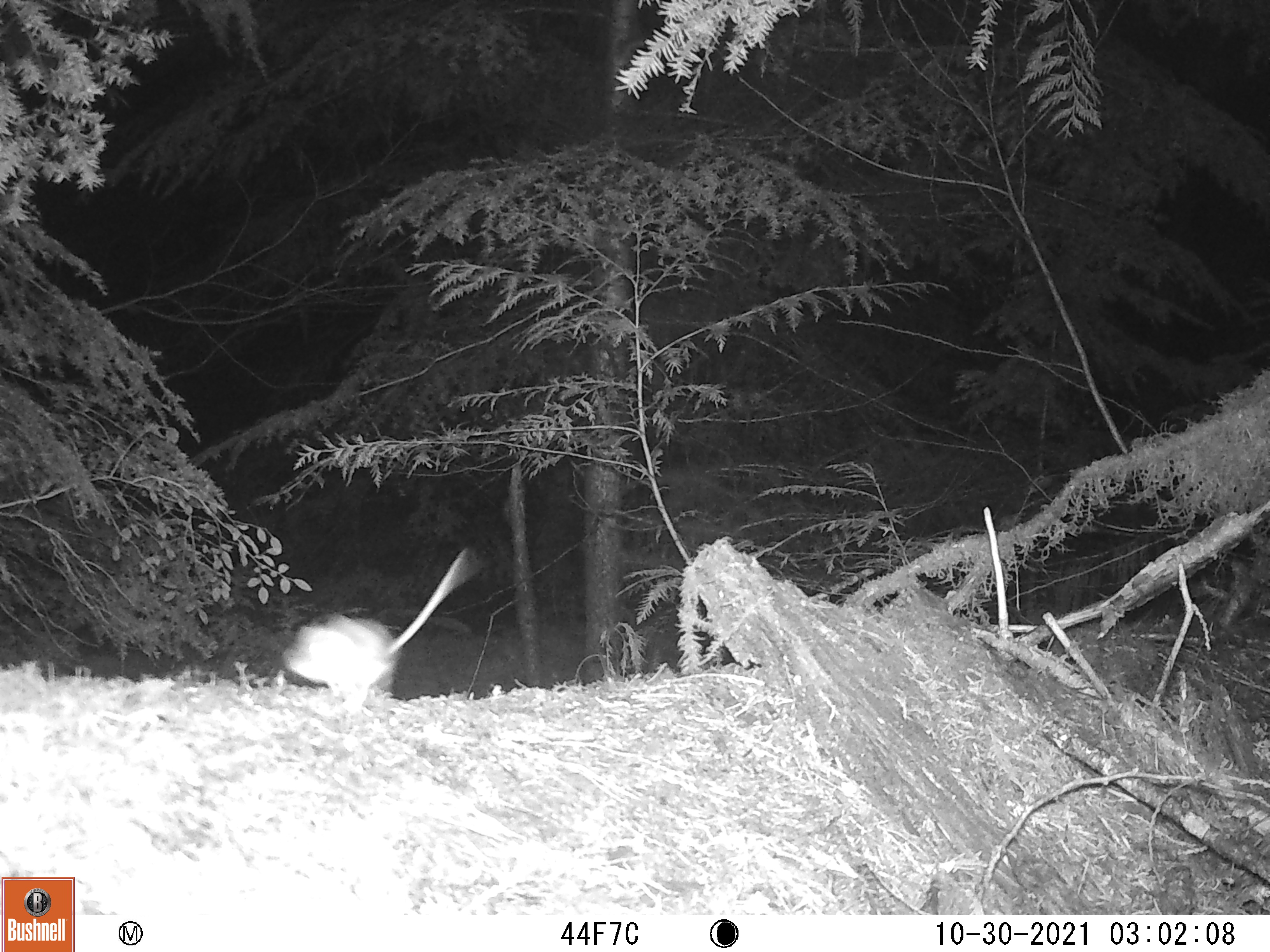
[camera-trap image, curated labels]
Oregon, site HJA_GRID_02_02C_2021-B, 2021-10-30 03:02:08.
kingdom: Animalia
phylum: Chordata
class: Mammalia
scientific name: Mammalia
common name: small mammal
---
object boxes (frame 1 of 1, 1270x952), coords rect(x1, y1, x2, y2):
small mammal: rect(273, 547, 484, 708)